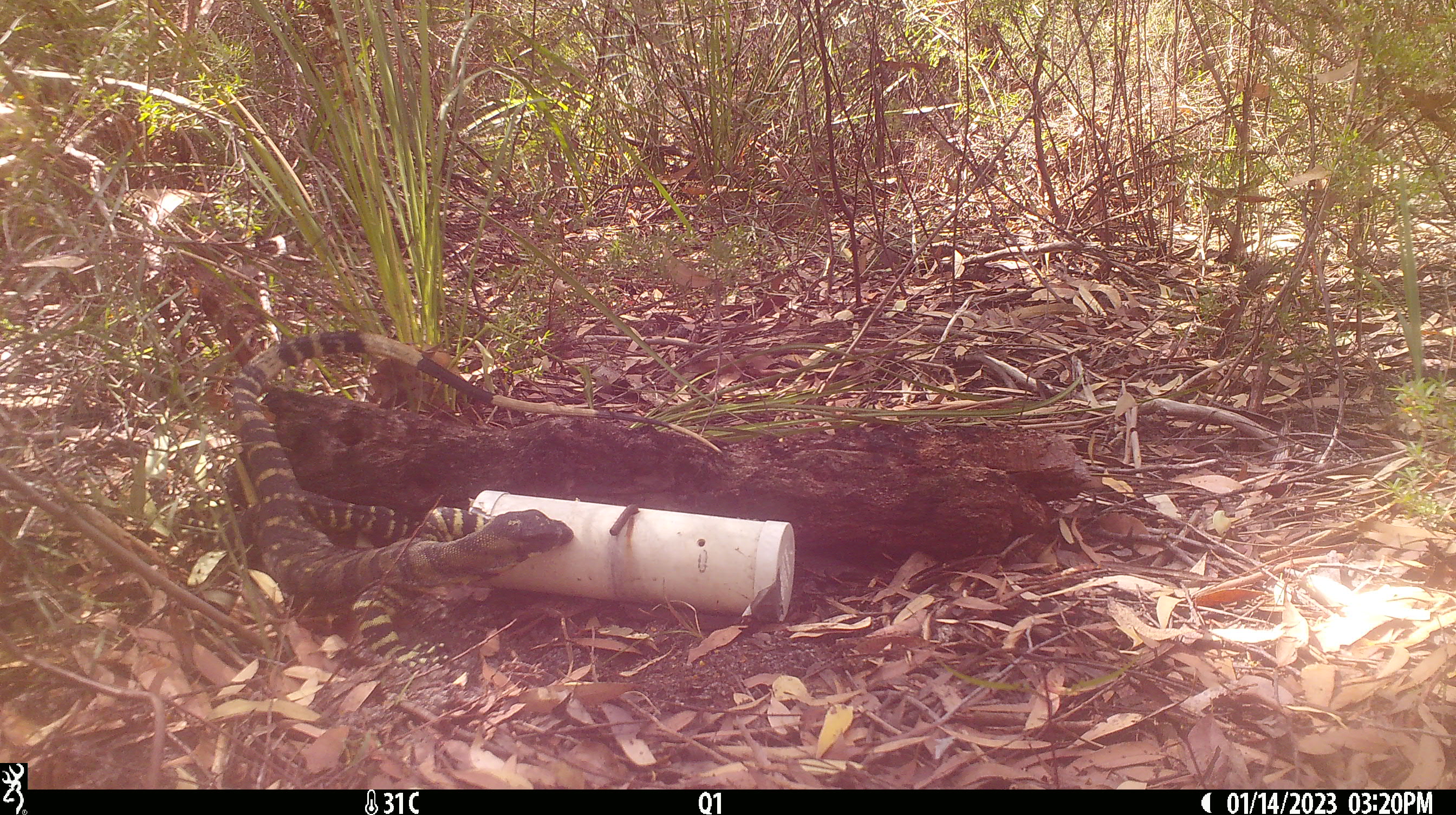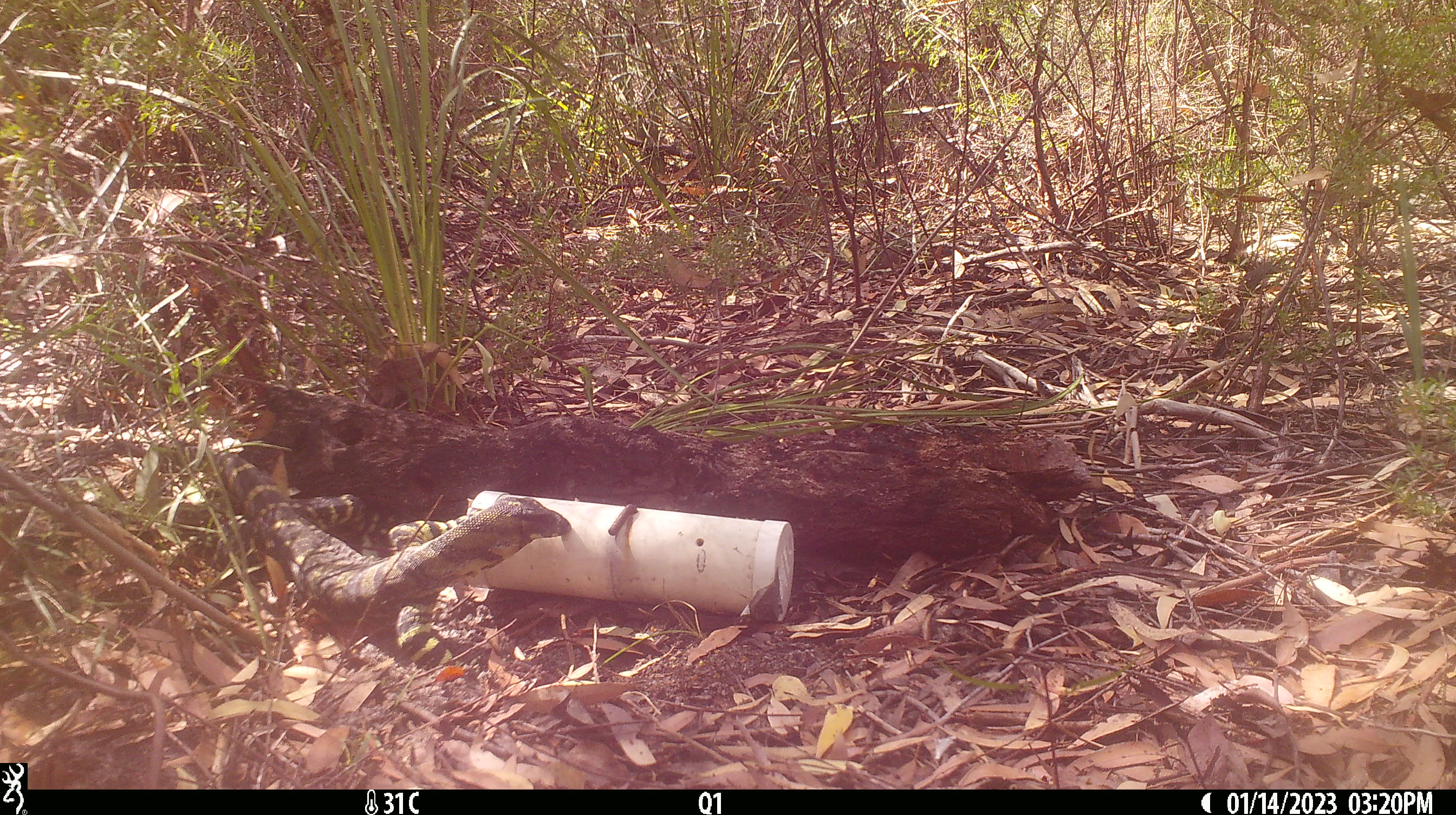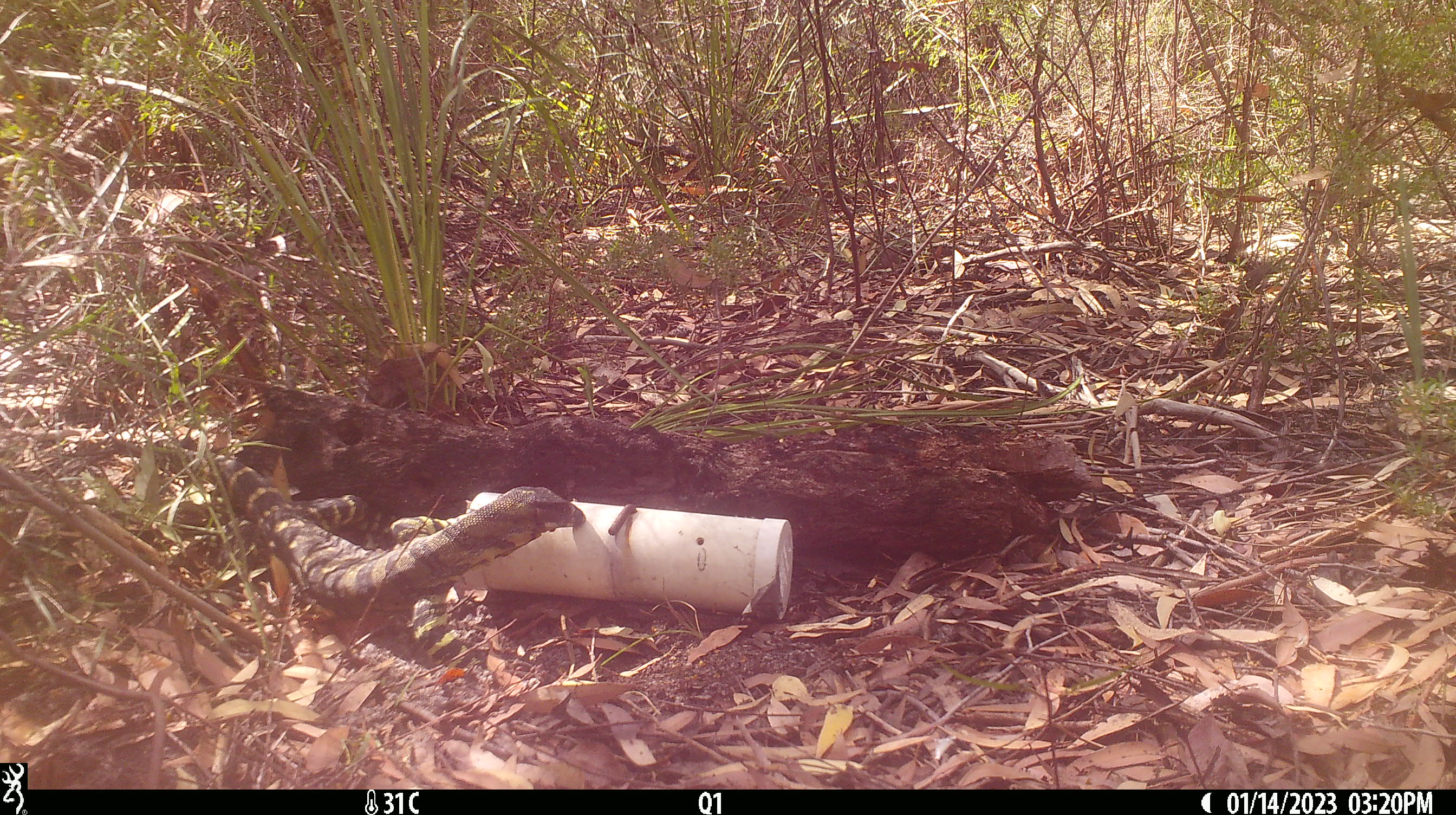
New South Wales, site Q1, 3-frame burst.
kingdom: Animalia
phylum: Chordata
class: Reptilia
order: Squamata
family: Varanidae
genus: Varanus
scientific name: Varanus varius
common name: lace monitor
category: goanna